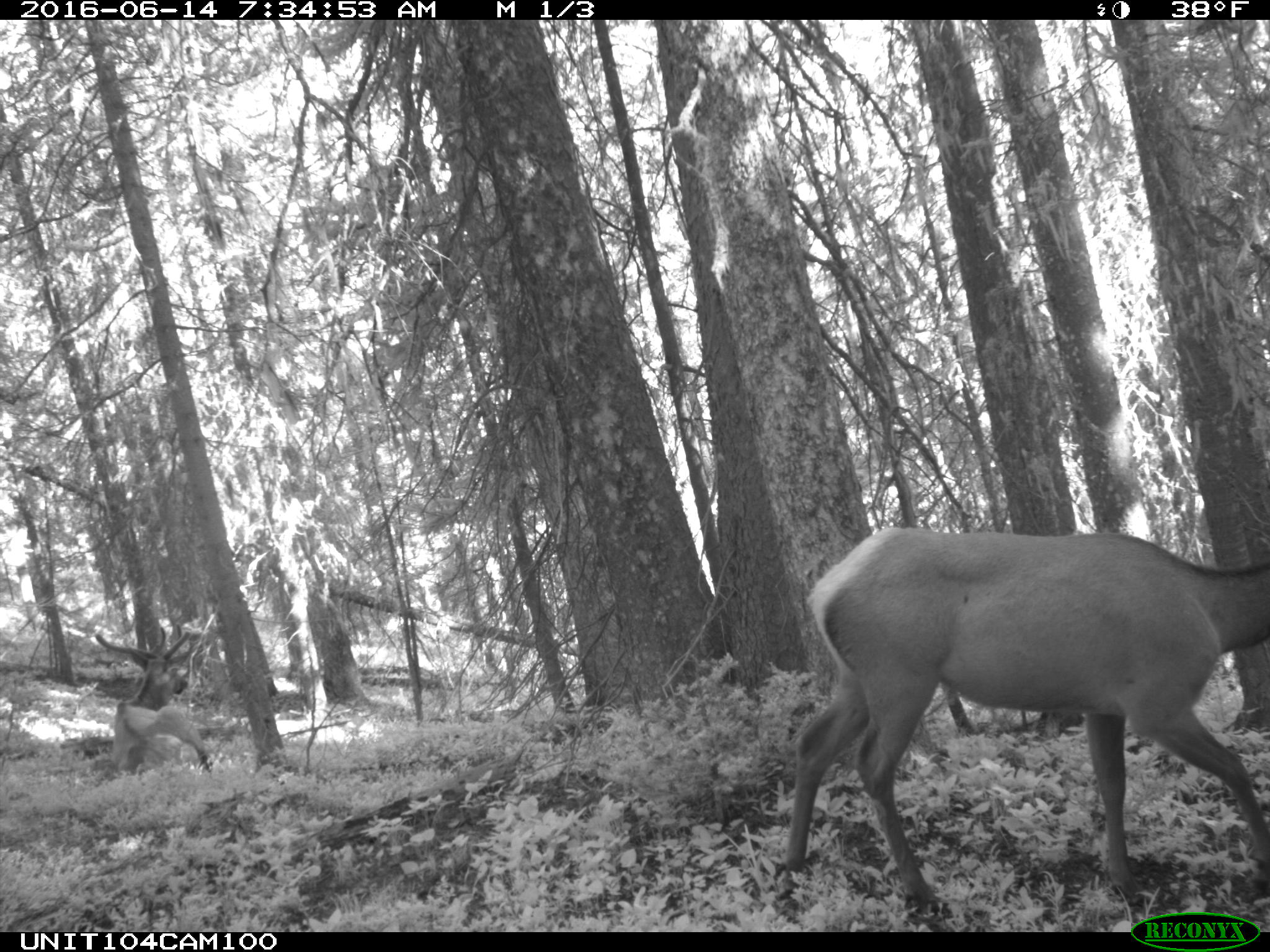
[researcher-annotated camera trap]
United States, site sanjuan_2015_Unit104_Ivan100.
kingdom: Animalia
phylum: Chordata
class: Mammalia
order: Artiodactyla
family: Cervidae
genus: Cervus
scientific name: Cervus elaphus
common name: red deer